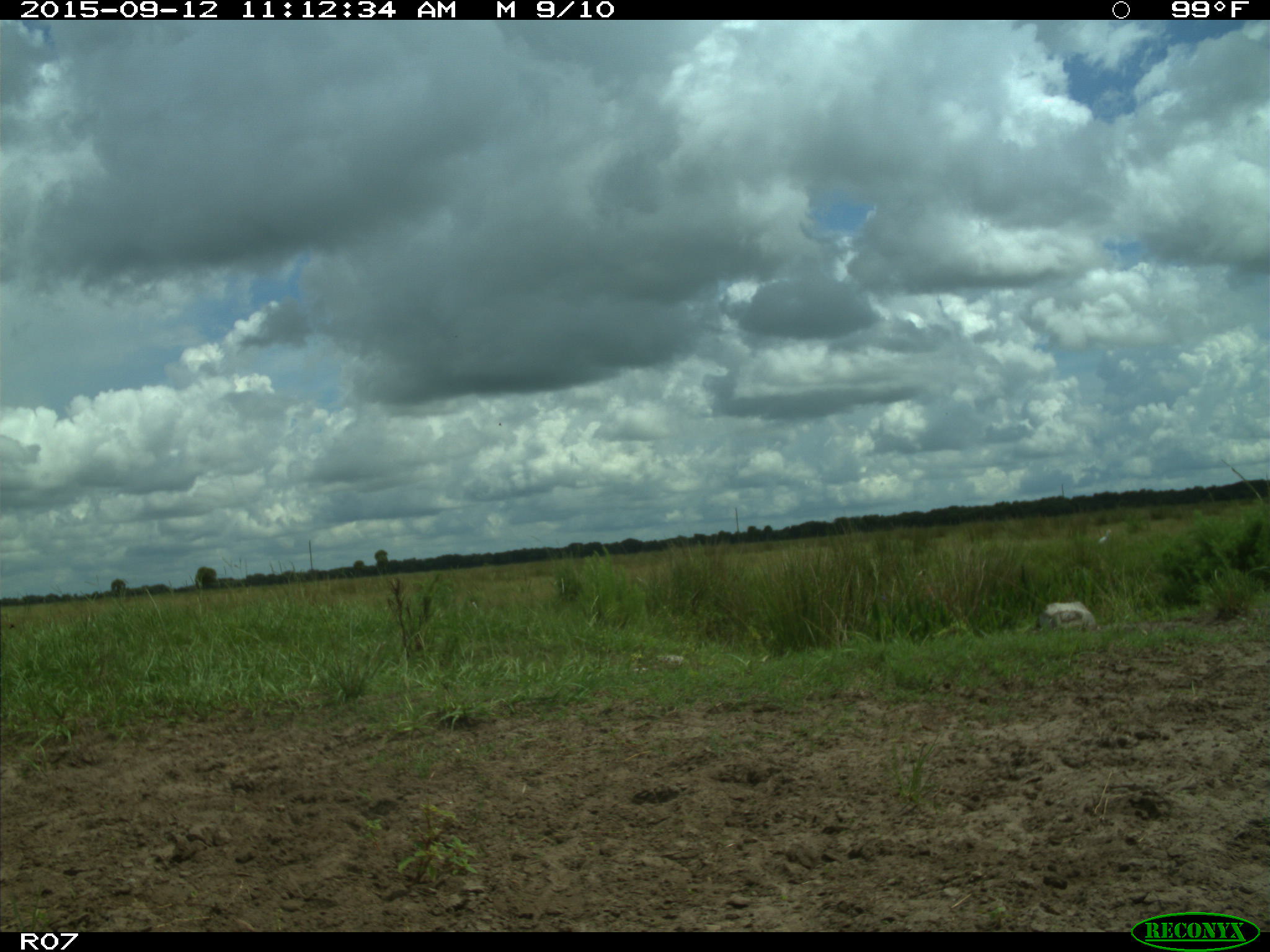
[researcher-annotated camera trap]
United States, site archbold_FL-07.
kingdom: Animalia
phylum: Chordata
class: Aves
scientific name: Aves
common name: birds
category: unidentified bird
Unidentified bird (birds) (Aves).